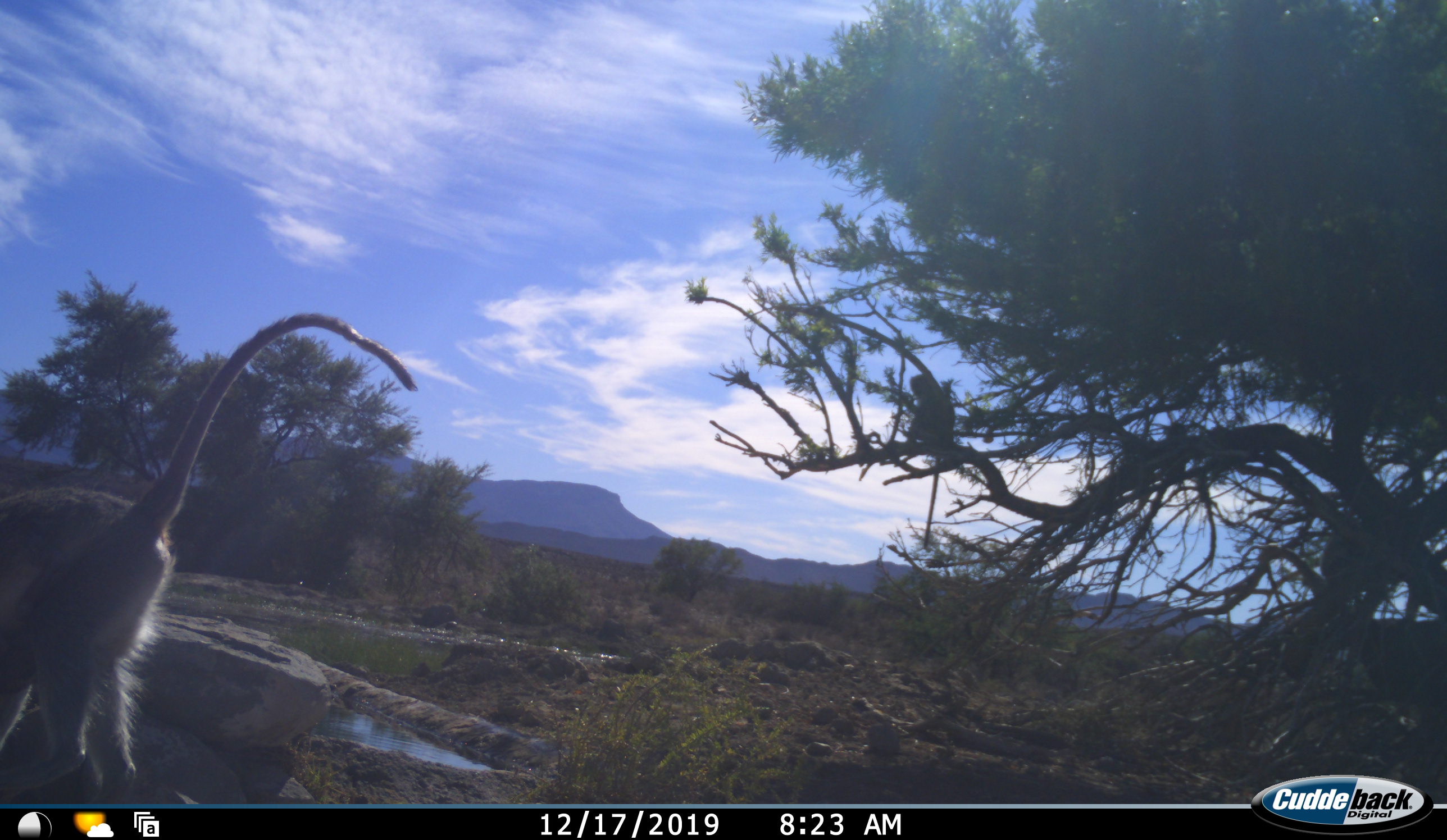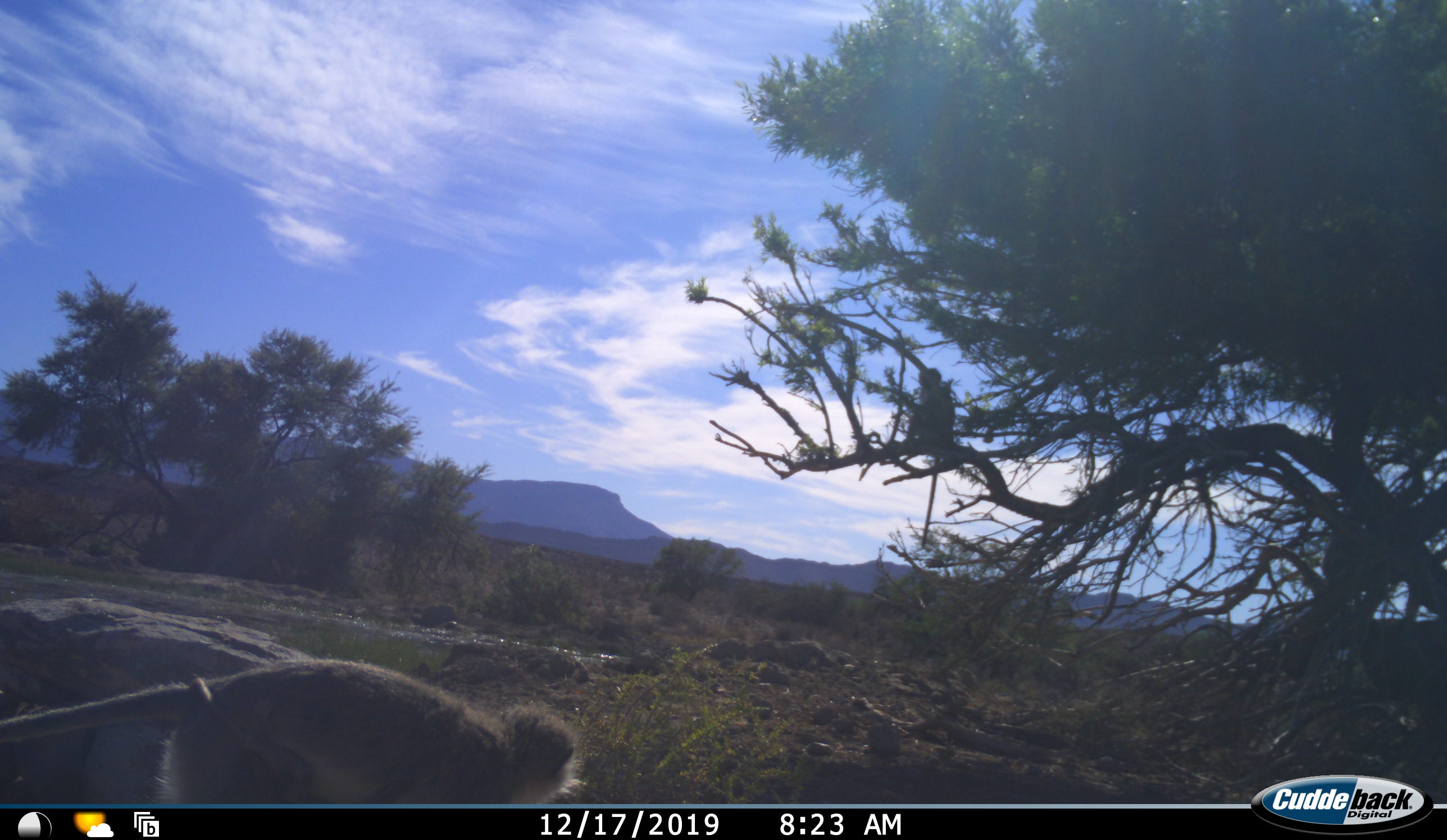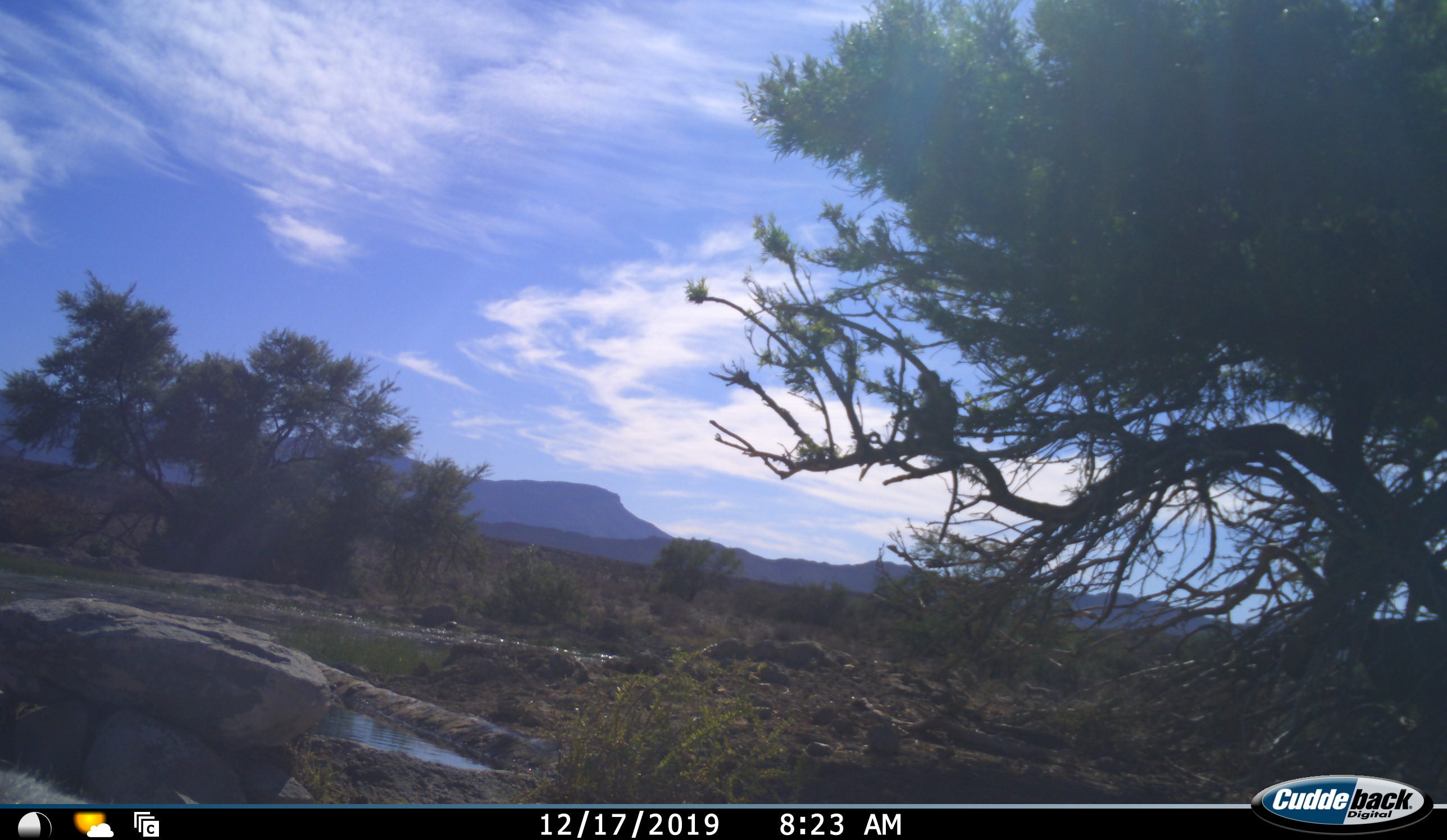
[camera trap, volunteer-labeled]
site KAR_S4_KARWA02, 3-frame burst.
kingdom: Animalia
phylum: Chordata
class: Mammalia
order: Primates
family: Cercopithecidae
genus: Chlorocebus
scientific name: Chlorocebus pygerythrus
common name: vervet monkey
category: monkeyvervet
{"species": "monkeyvervet (vervet monkey) (Chlorocebus pygerythrus)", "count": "2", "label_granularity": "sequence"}